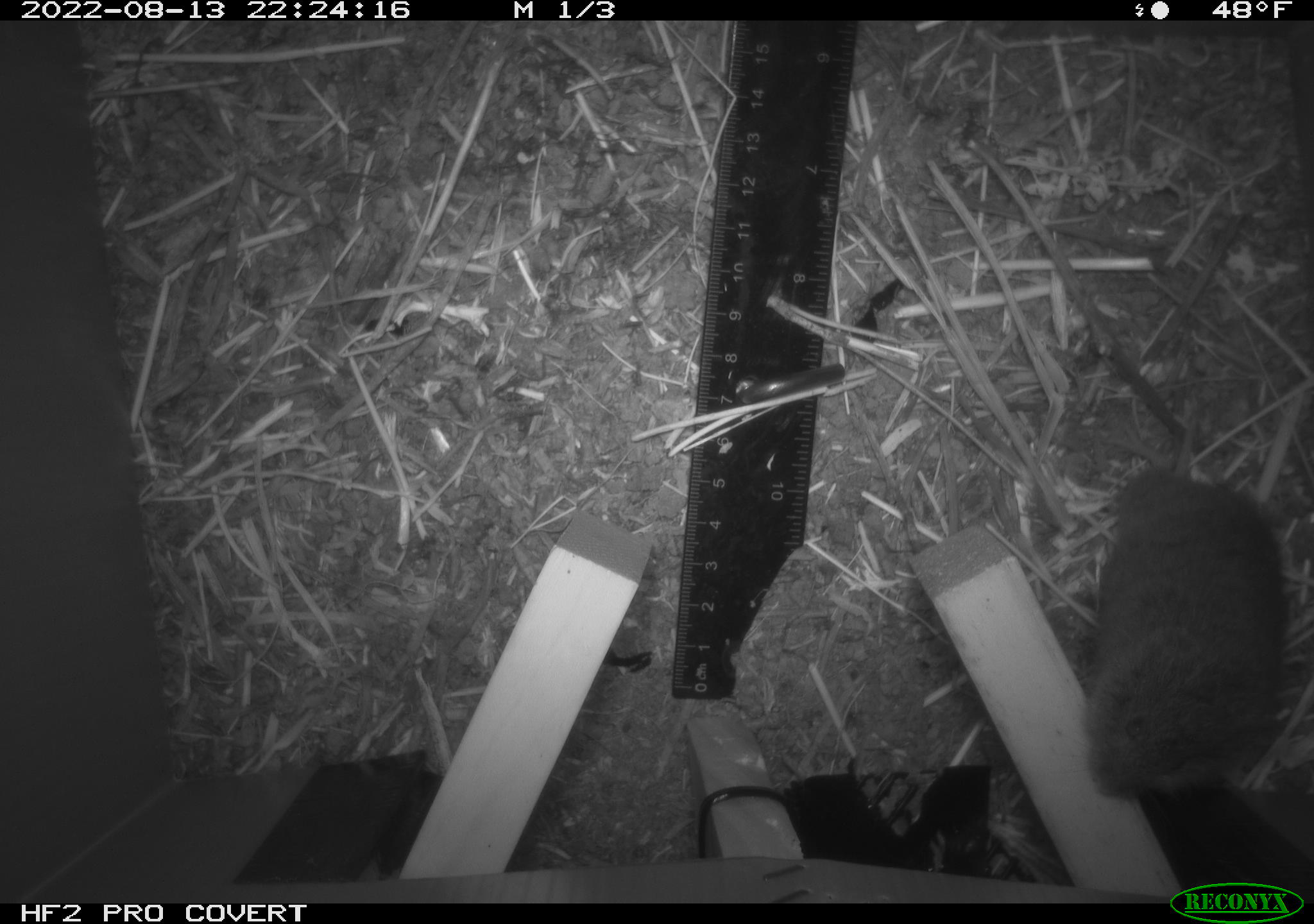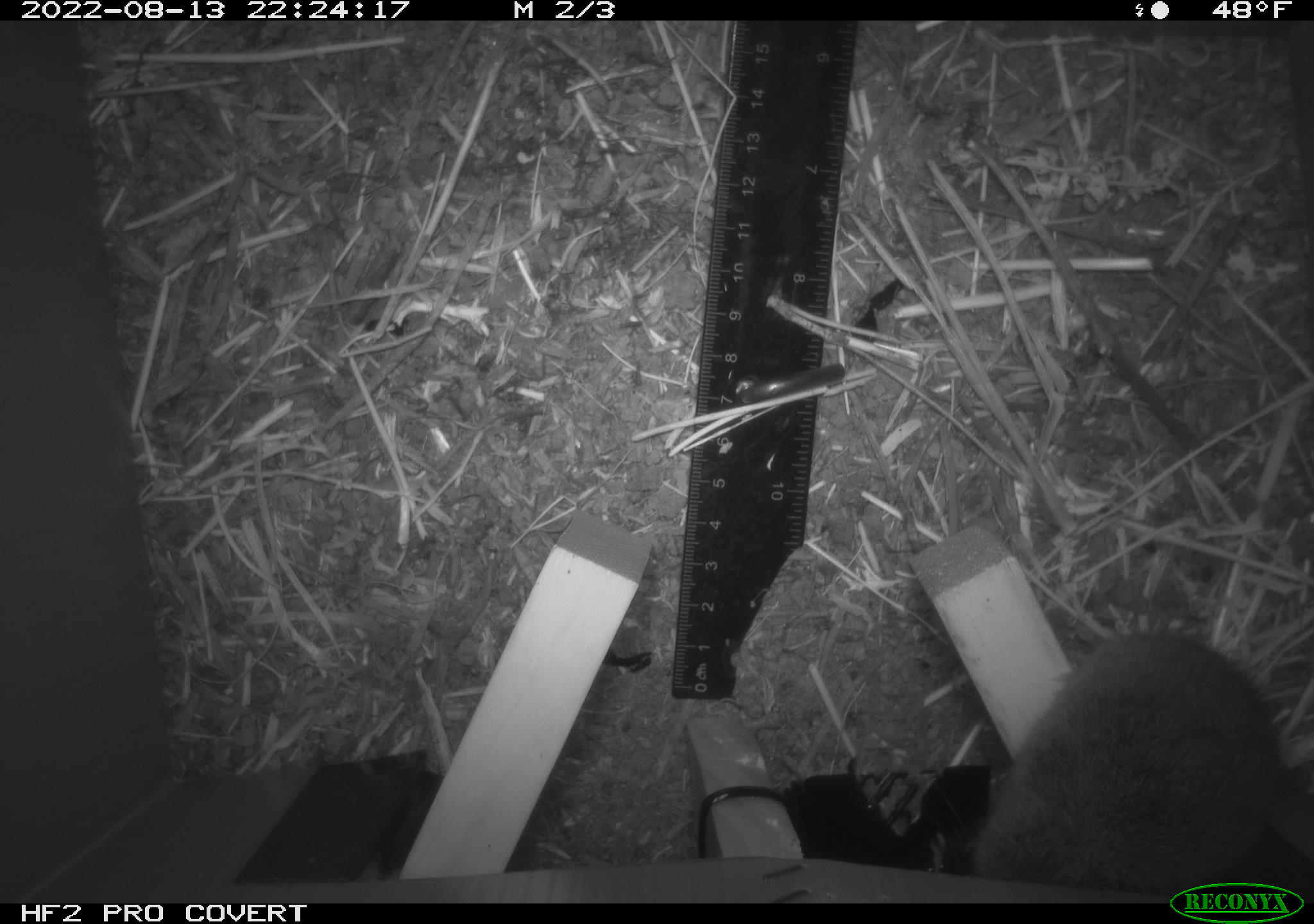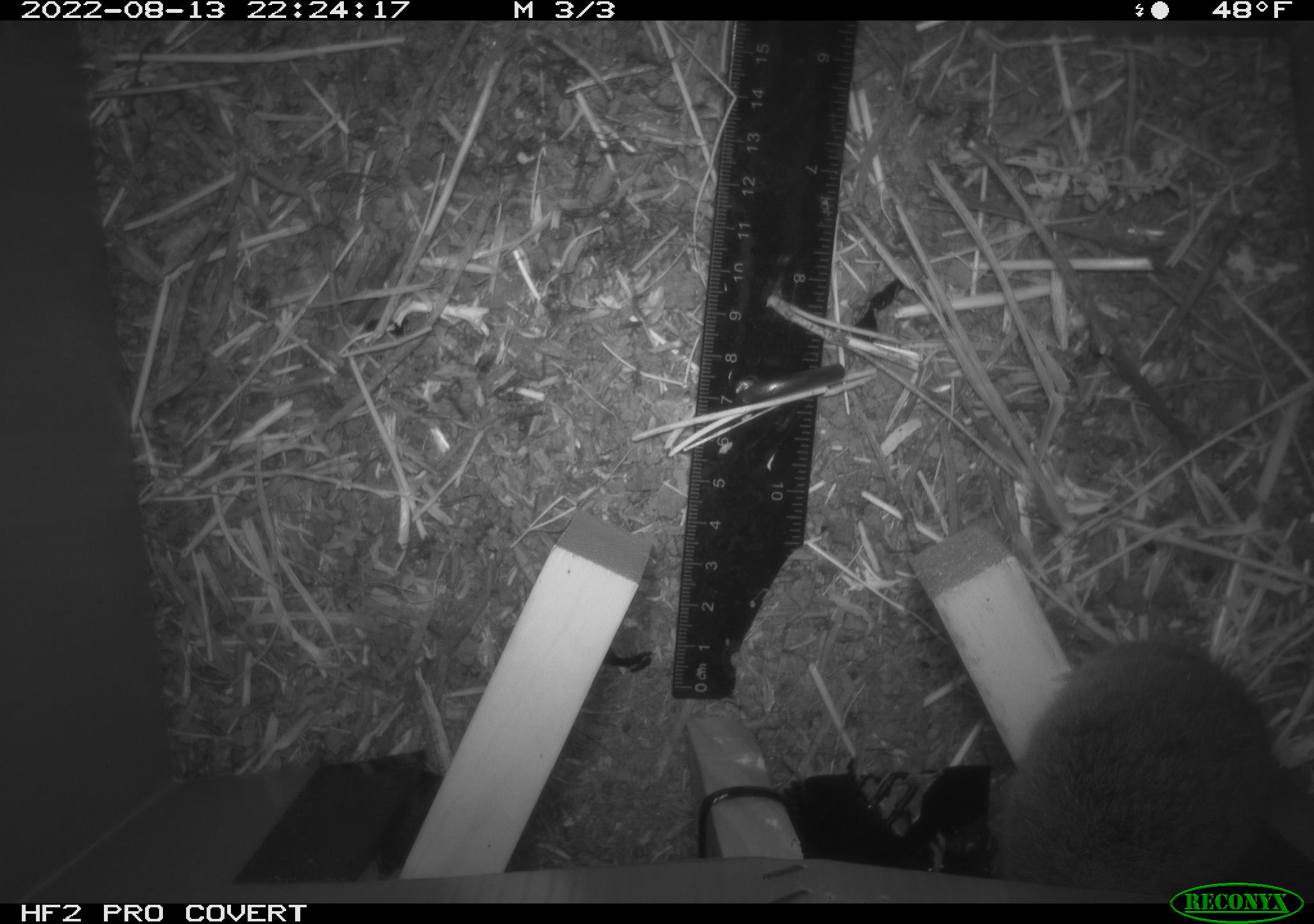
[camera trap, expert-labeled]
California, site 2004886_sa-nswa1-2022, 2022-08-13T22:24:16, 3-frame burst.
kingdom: Animalia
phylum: Chordata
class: Mammalia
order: Rodentia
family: Cricetidae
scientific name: Cricetidae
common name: hamsters, voles, lemmings, and allies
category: cricetidae family